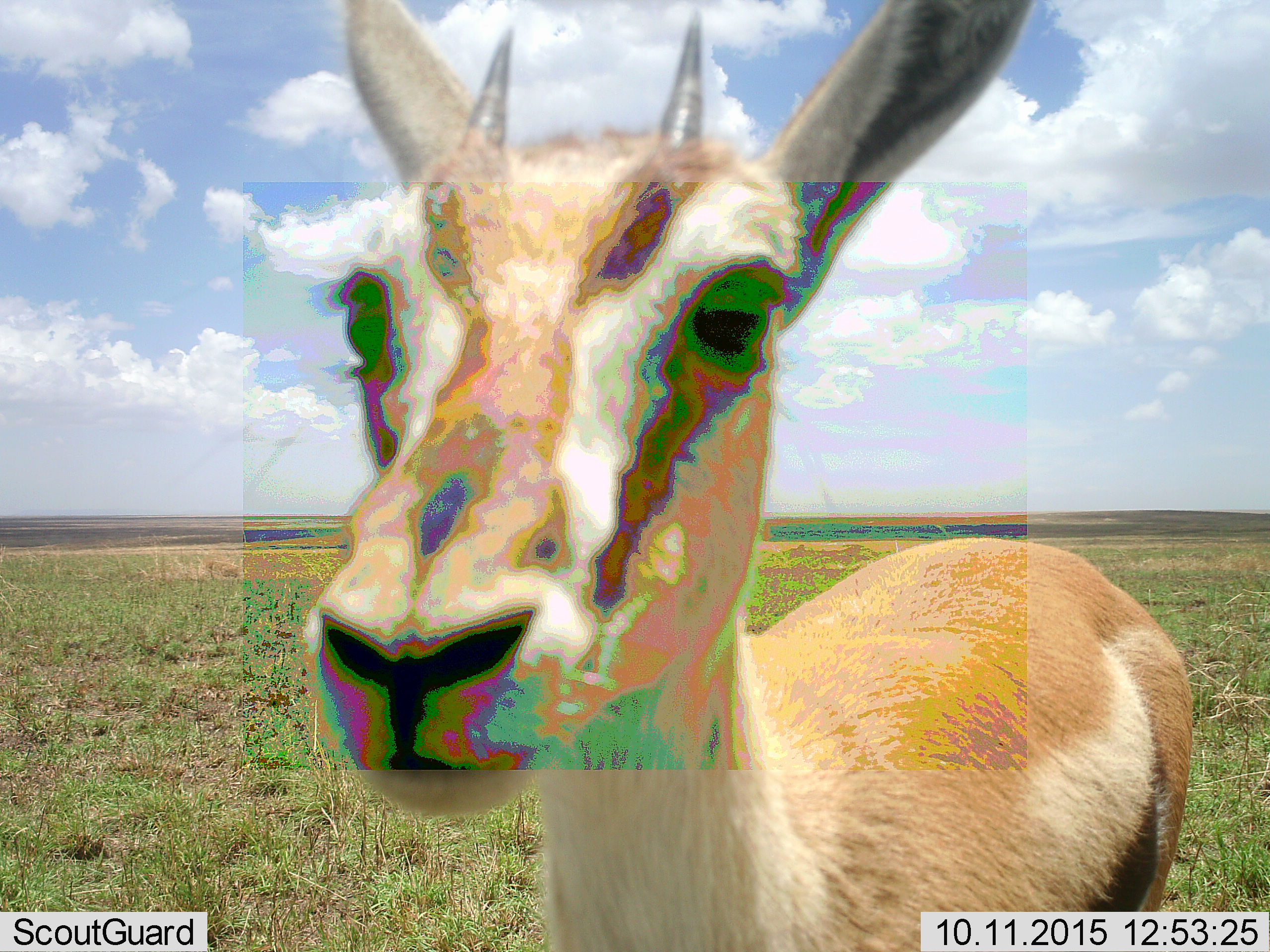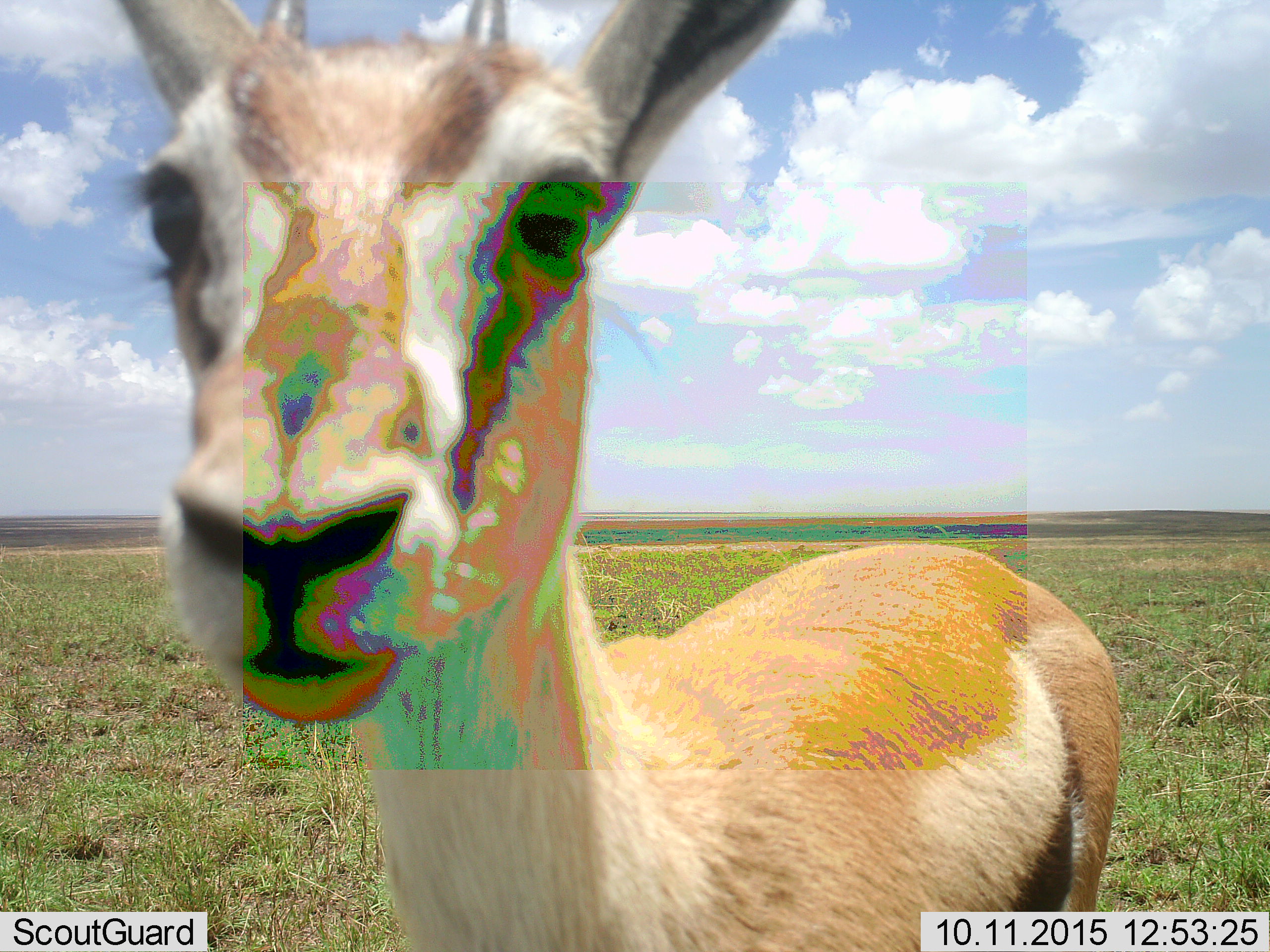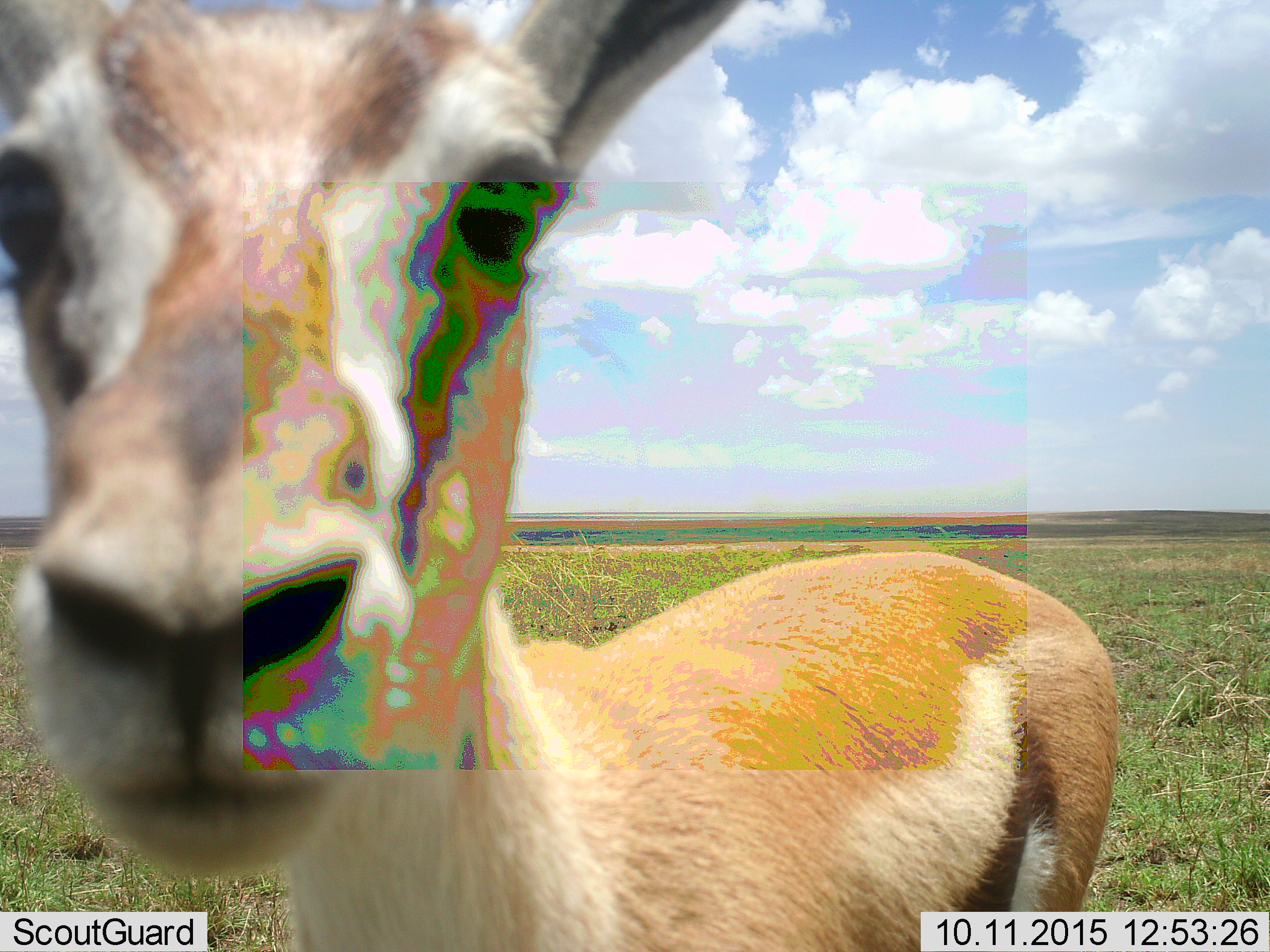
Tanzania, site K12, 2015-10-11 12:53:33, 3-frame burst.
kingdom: Animalia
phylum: Chordata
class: Mammalia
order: Artiodactyla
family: Bovidae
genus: Eudorcas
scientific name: Eudorcas thomsonii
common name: thomson's gazelle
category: gazellethomsons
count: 1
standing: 70%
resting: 0%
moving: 20%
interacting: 20%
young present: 10%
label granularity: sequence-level